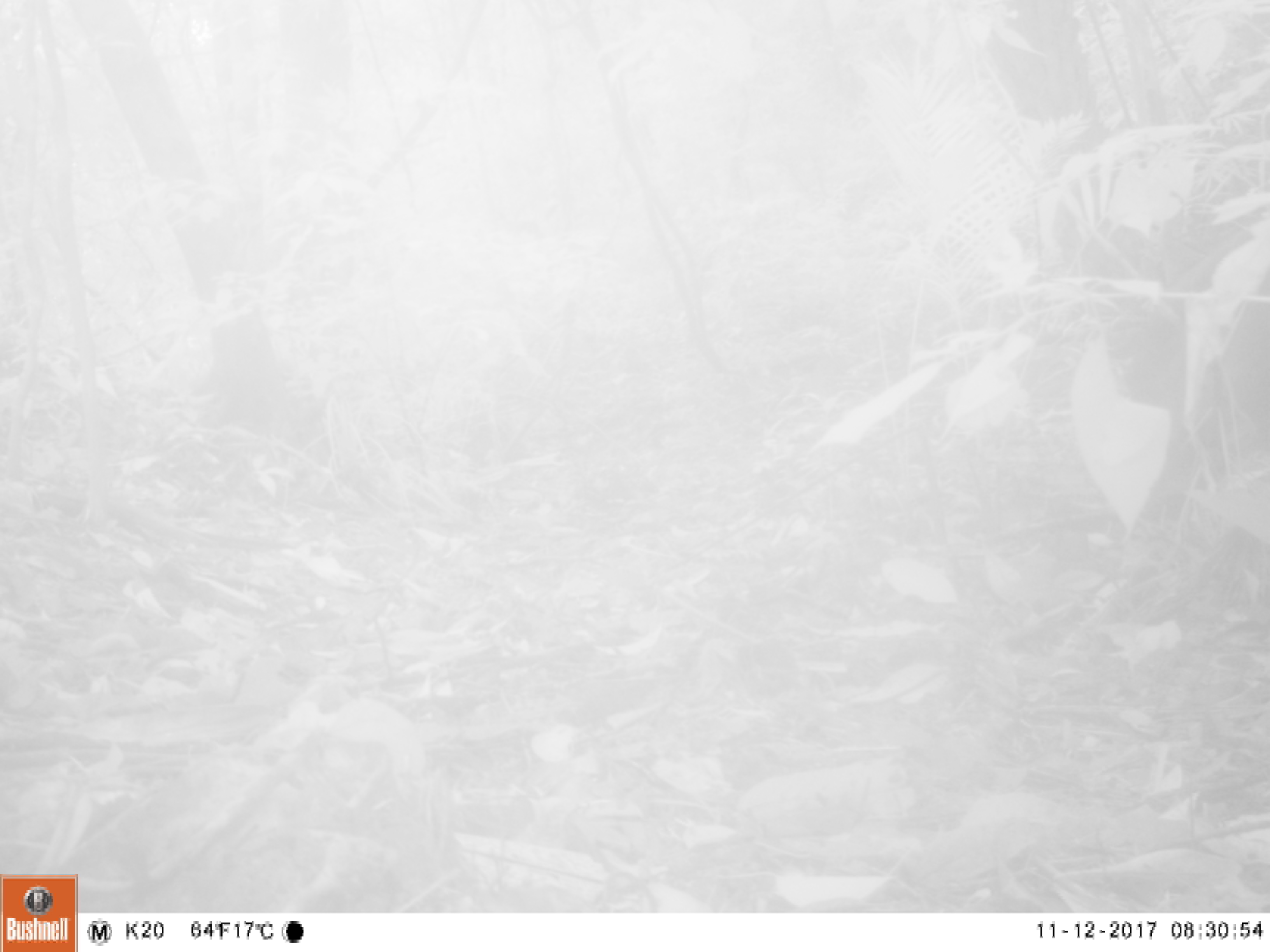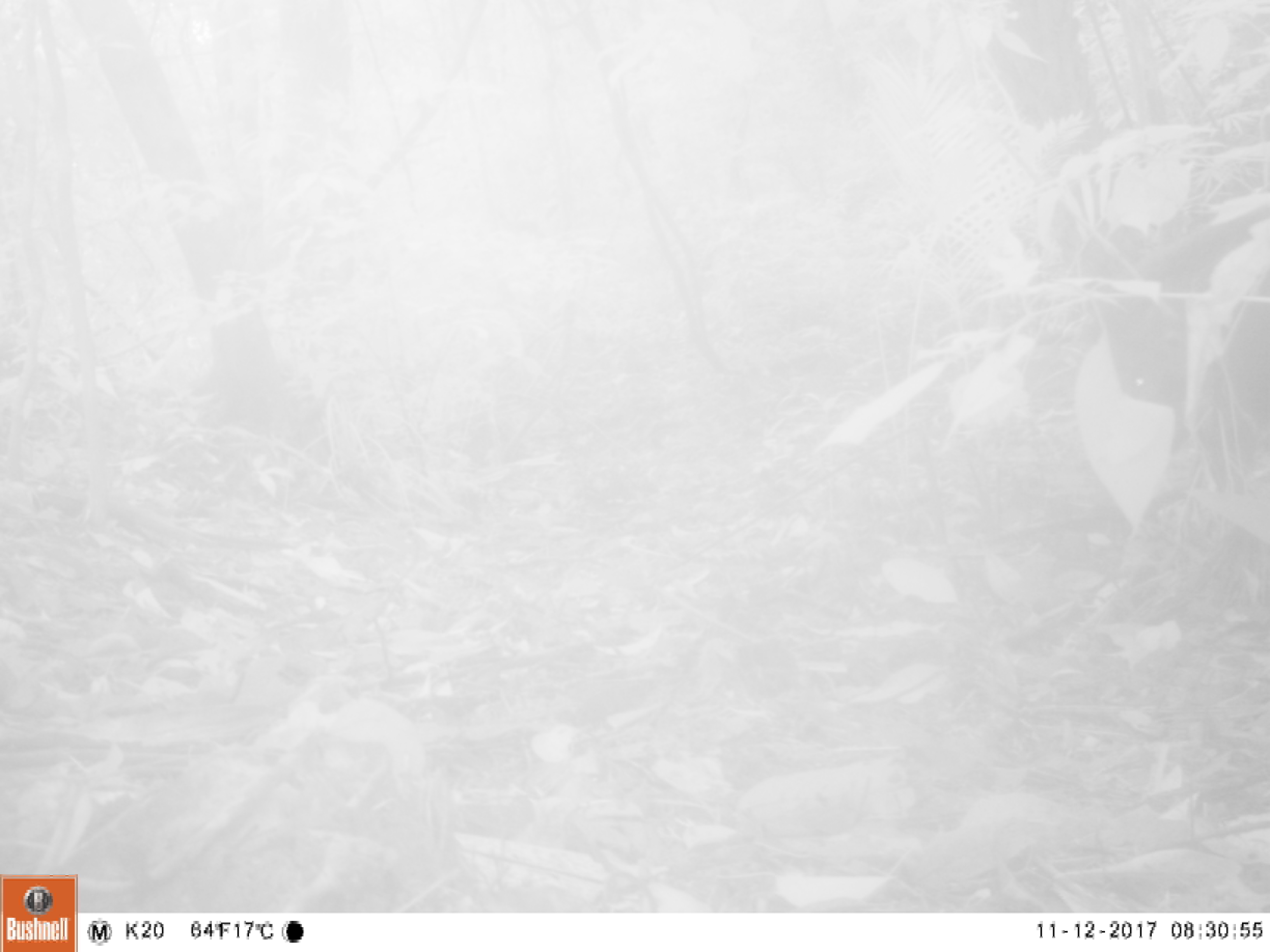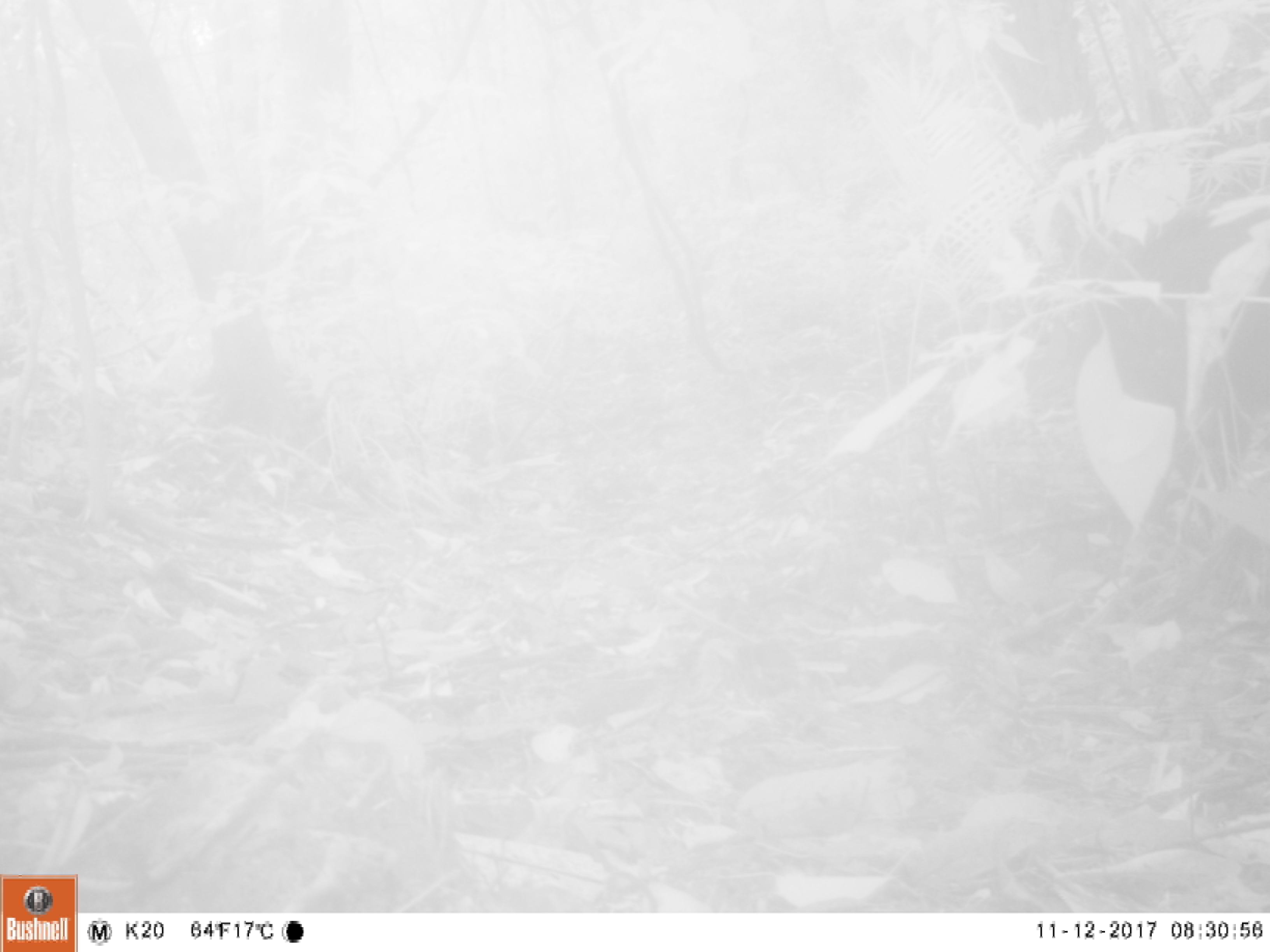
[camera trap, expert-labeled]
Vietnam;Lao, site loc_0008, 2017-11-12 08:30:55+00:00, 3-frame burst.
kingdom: Animalia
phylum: Chordata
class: Mammalia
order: Artiodactyla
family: Suidae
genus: Sus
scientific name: Sus scrofa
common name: eurasian wild pig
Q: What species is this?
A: Eurasian wild pig (Sus scrofa).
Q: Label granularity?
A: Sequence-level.